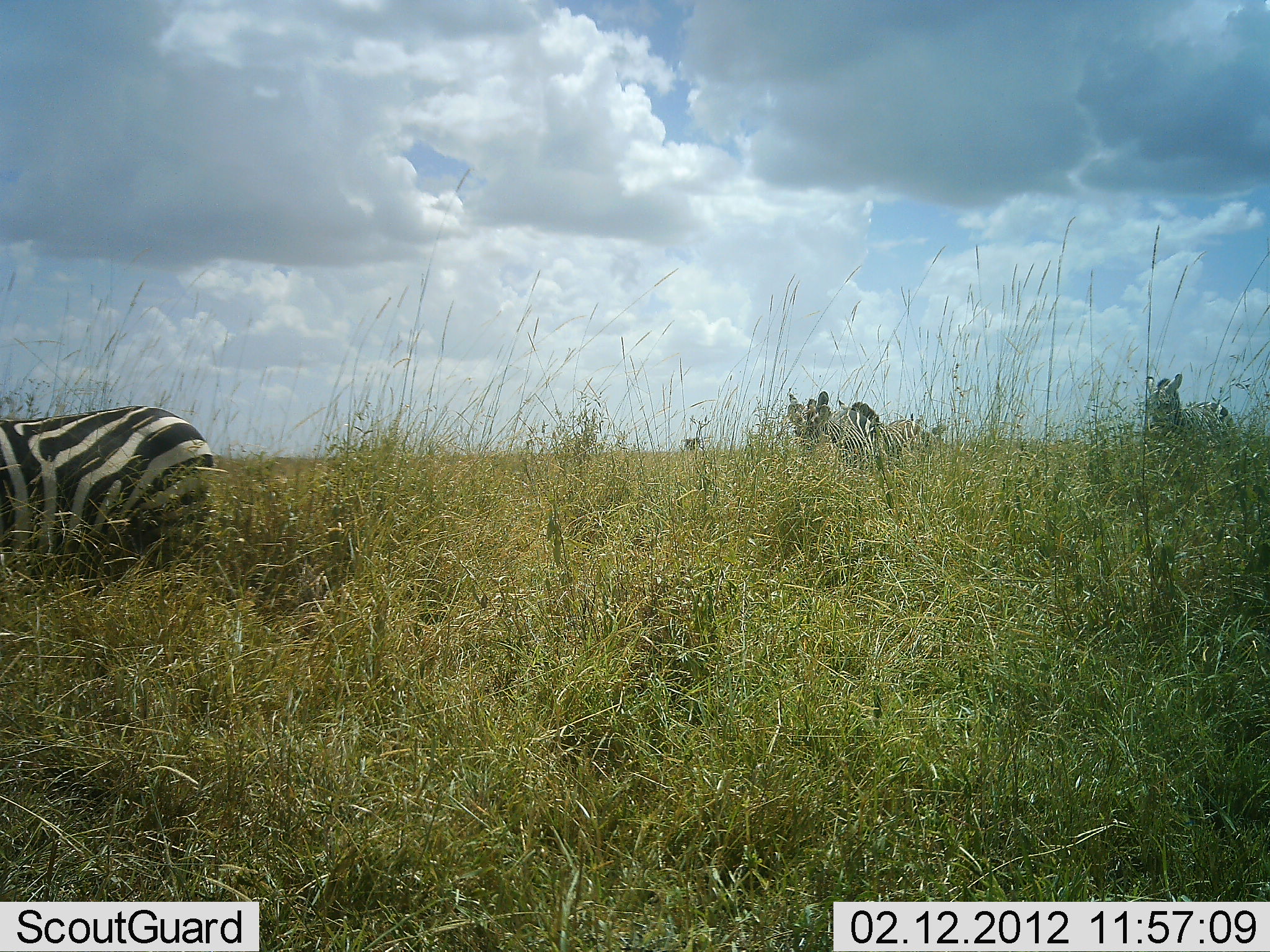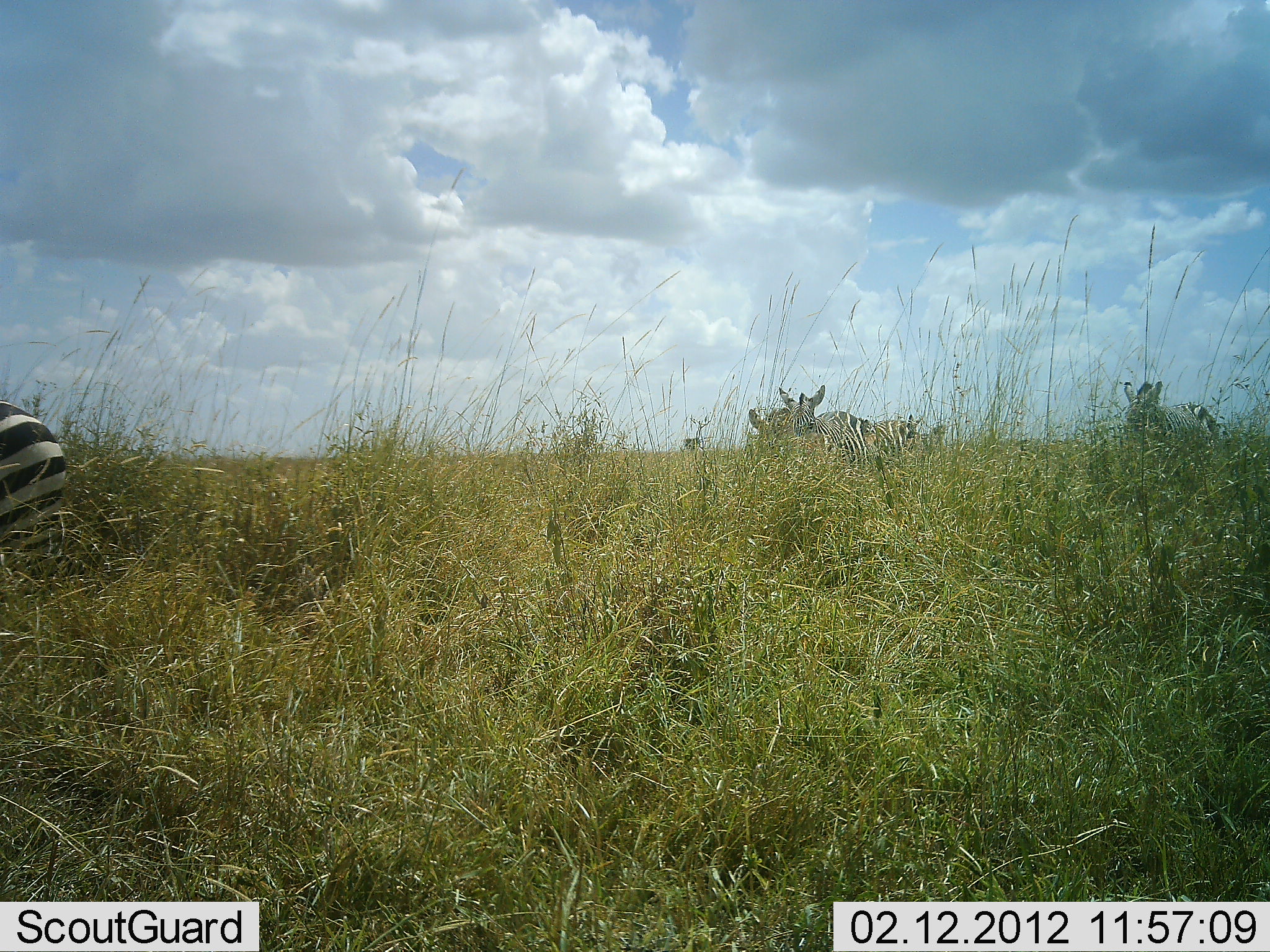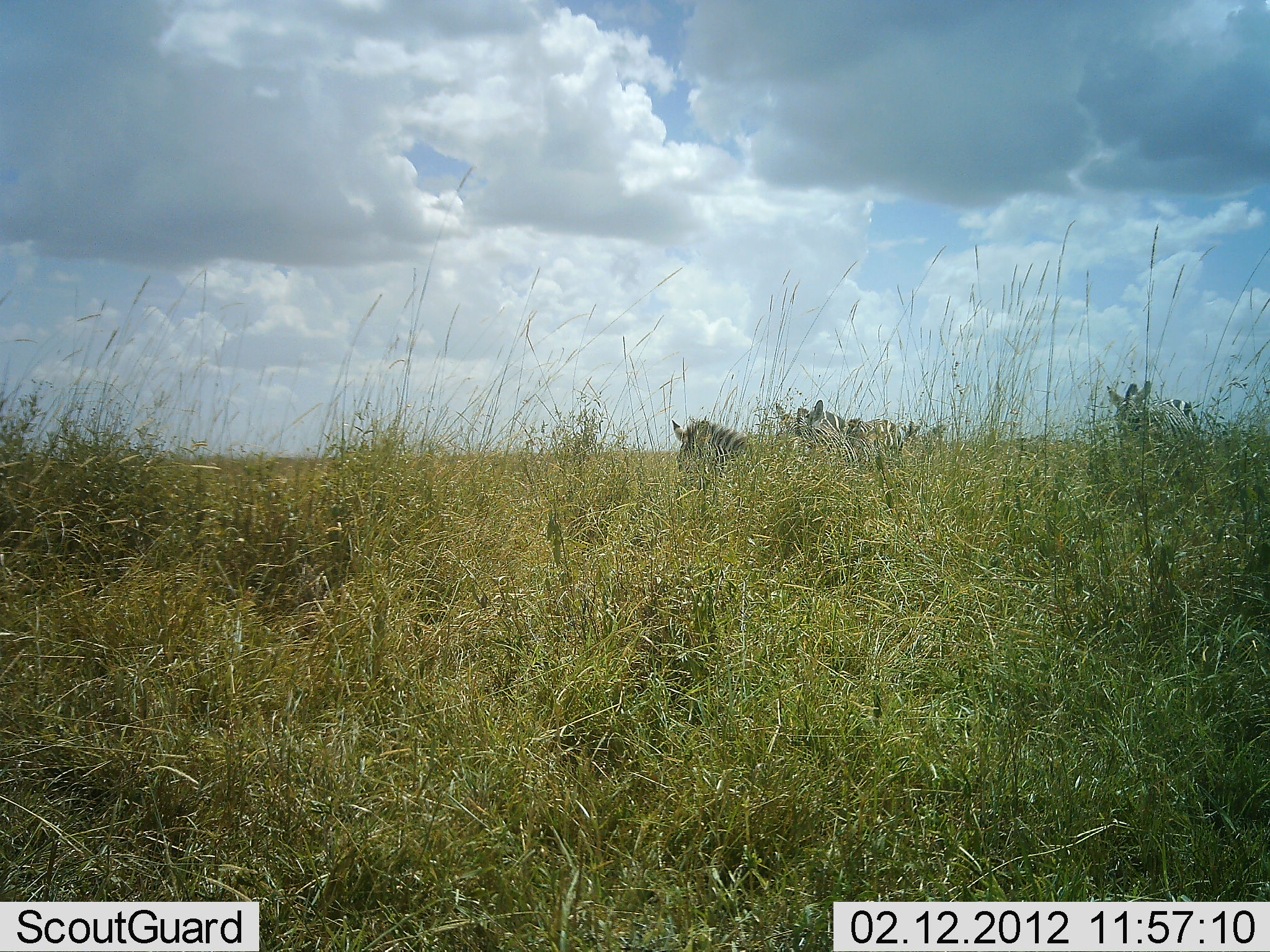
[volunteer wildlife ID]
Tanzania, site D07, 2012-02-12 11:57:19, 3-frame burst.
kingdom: Animalia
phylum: Chordata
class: Mammalia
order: Perissodactyla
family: Equidae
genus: Equus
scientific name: Equus quagga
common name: plains zebra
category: zebra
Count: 4.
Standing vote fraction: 14%.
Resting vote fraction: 10%.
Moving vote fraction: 81%.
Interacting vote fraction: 0%.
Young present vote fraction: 5%.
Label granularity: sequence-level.